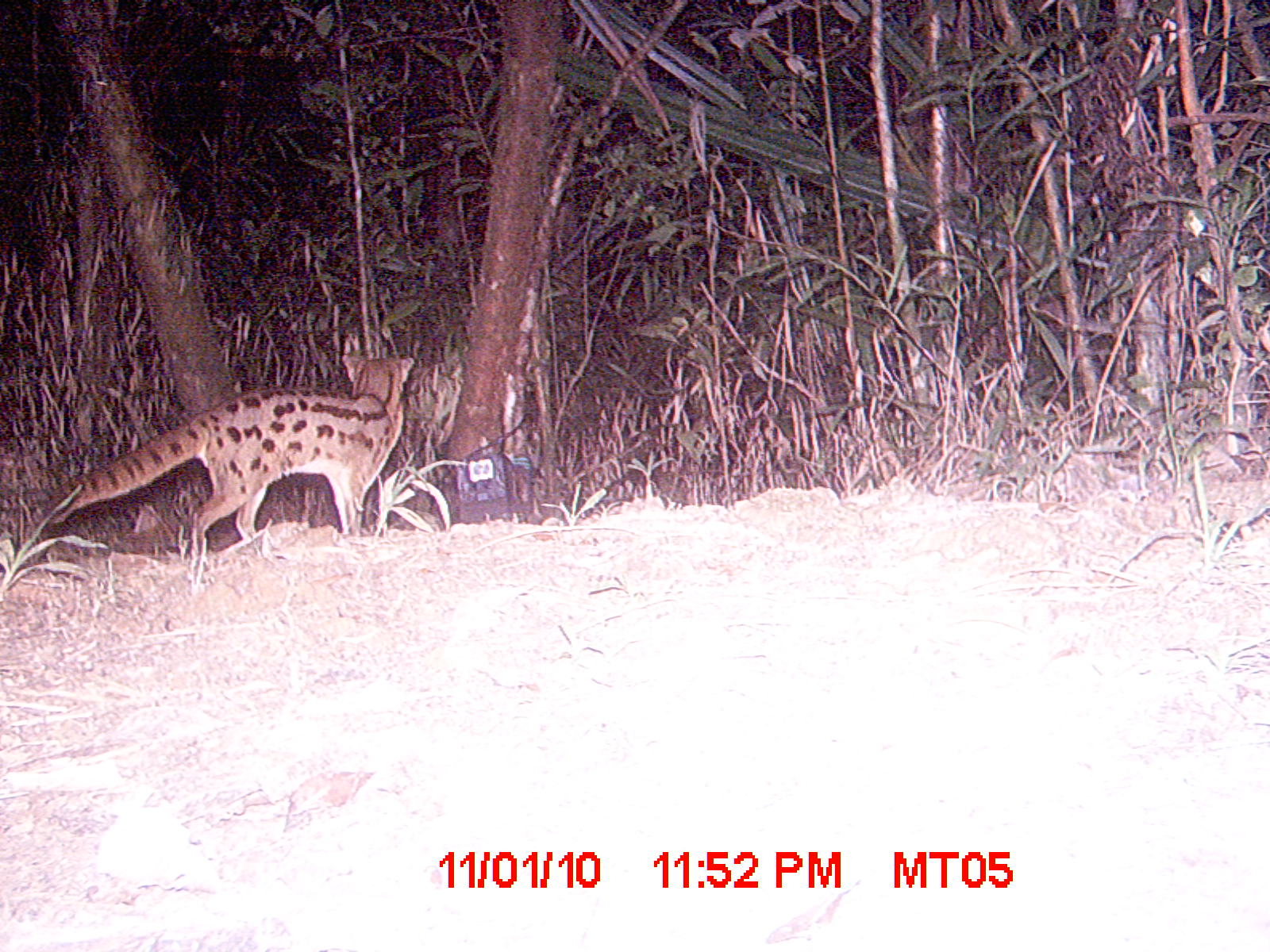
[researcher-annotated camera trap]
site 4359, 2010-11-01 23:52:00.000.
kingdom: Animalia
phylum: Chordata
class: Mammalia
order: Carnivora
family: Eupleridae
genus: Fossa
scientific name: Fossa fossana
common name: fanaloka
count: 1